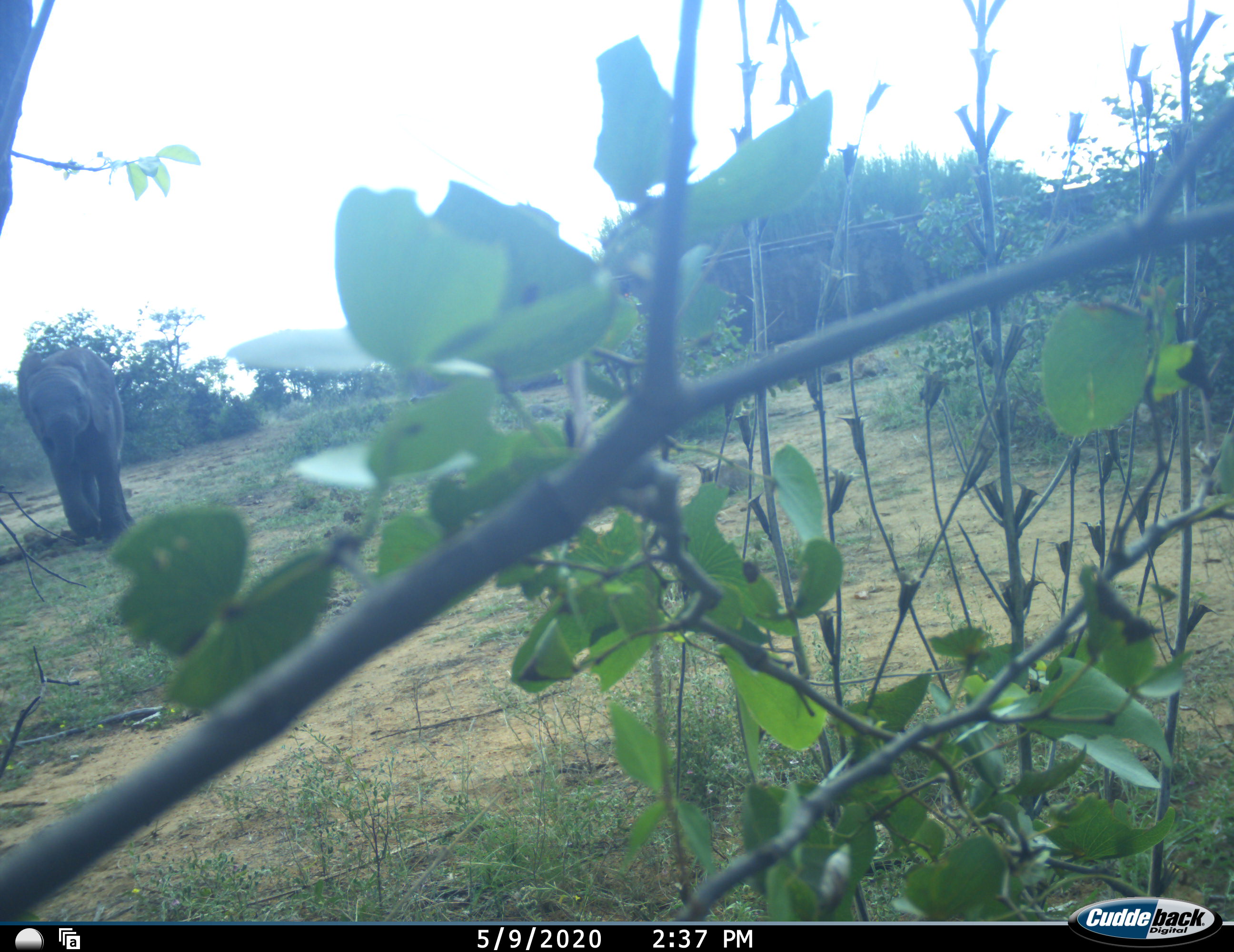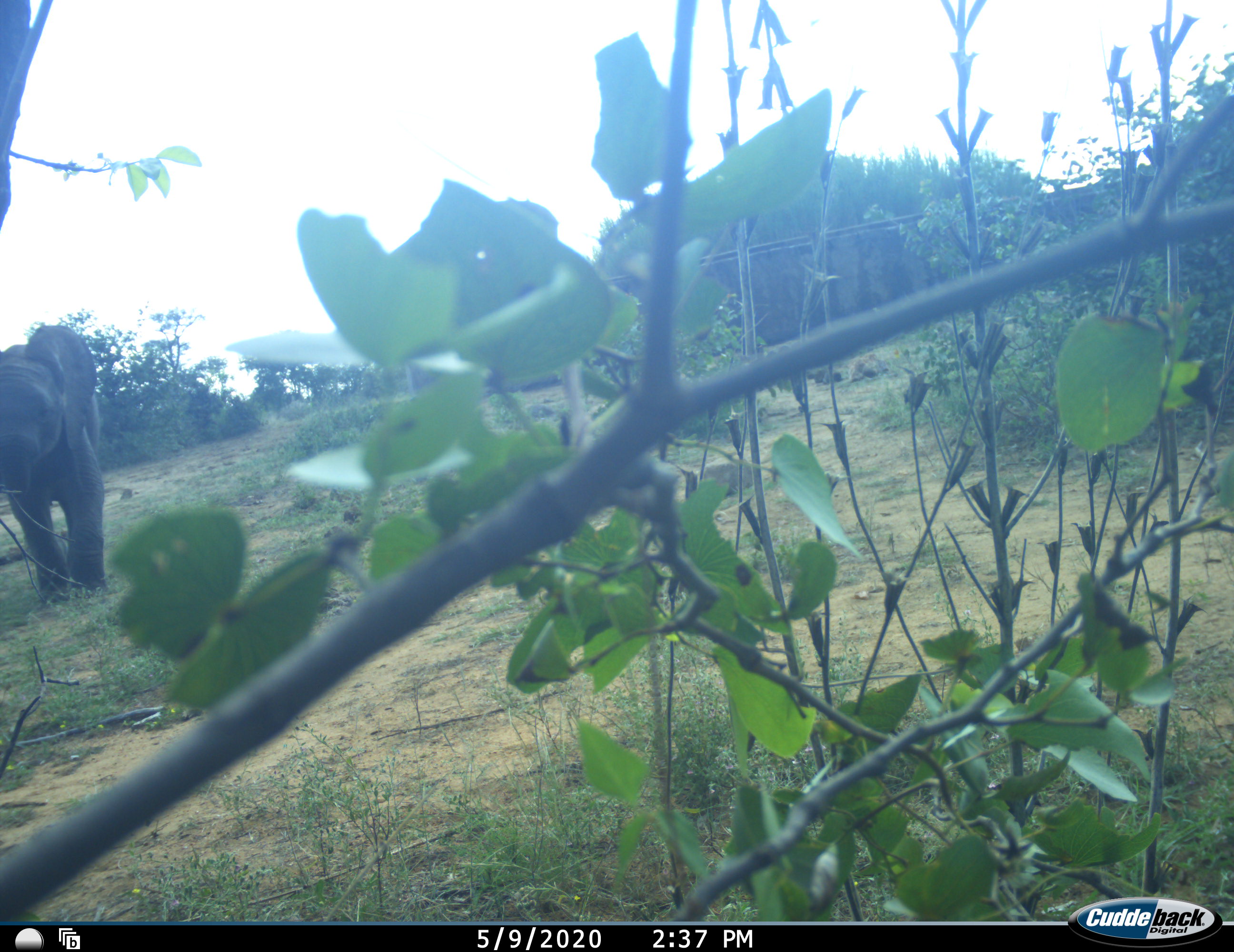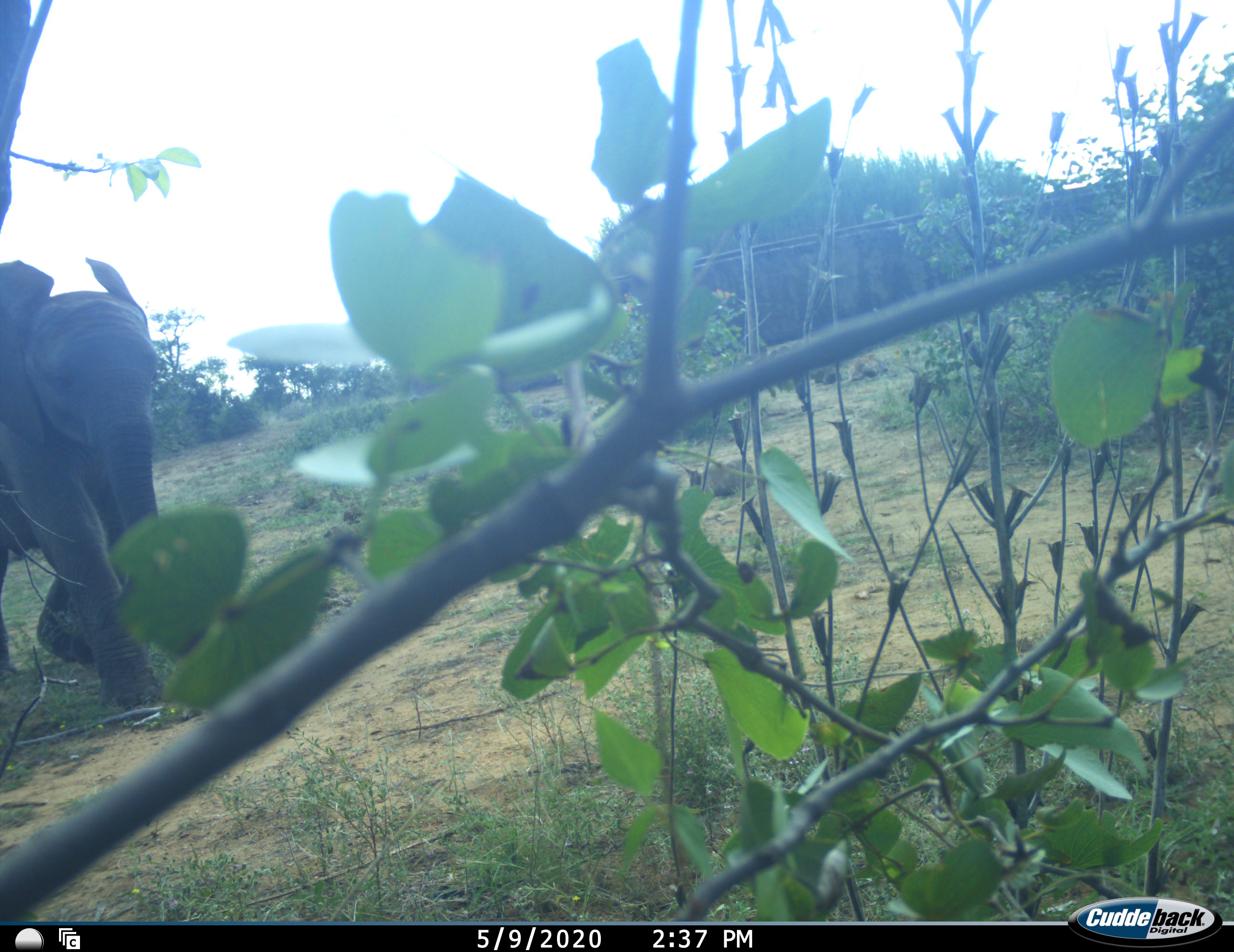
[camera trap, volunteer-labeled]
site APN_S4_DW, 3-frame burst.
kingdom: Animalia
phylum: Chordata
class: Mammalia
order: Proboscidea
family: Elephantidae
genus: Loxodonta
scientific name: Loxodonta africana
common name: african bush elephant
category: elephant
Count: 1.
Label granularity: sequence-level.